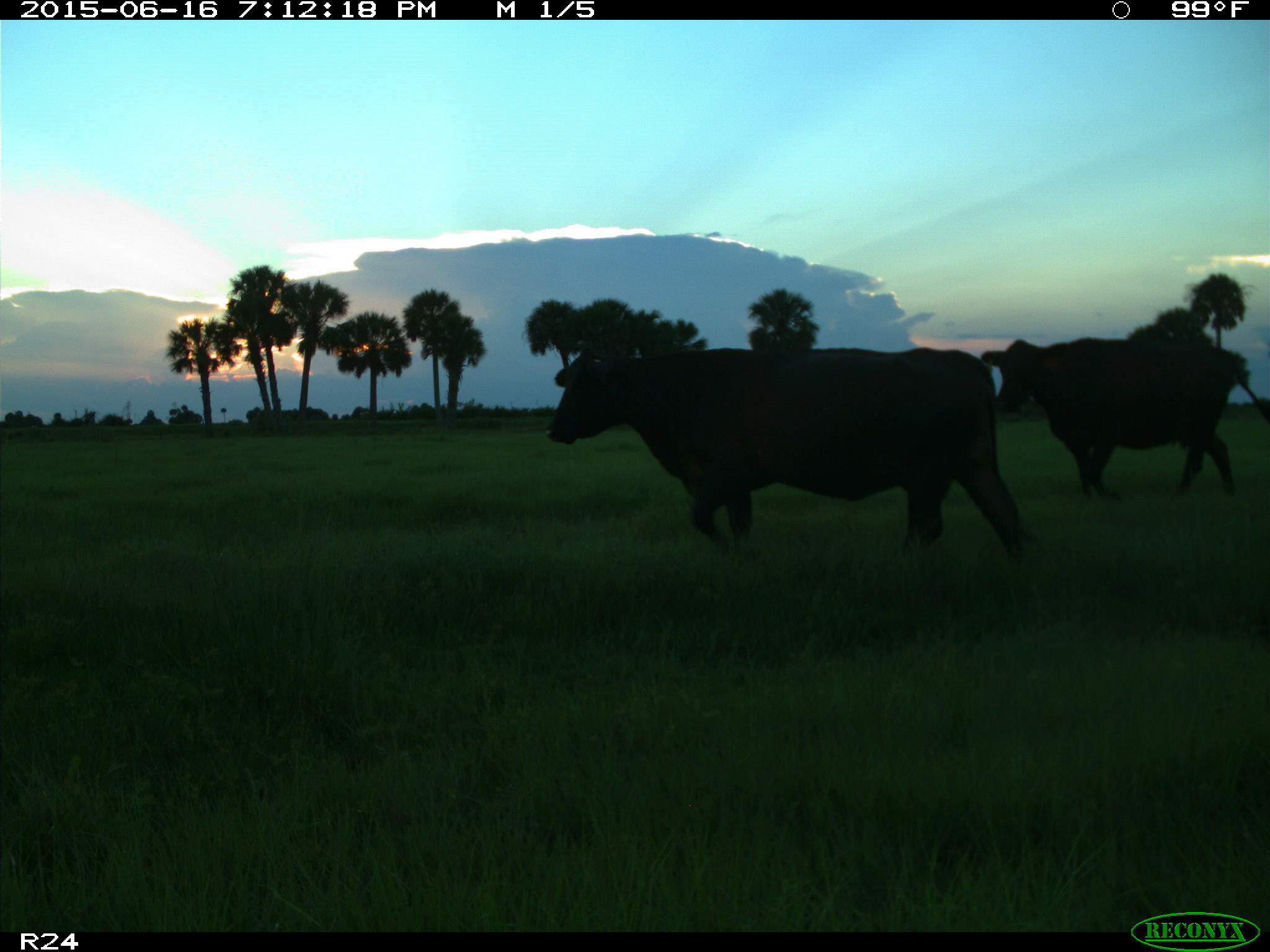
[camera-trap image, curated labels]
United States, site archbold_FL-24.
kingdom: Animalia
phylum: Chordata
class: Mammalia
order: Artiodactyla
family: Bovidae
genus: Bos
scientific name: Bos taurus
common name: domestic cow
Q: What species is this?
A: Bos taurus (domestic cow).